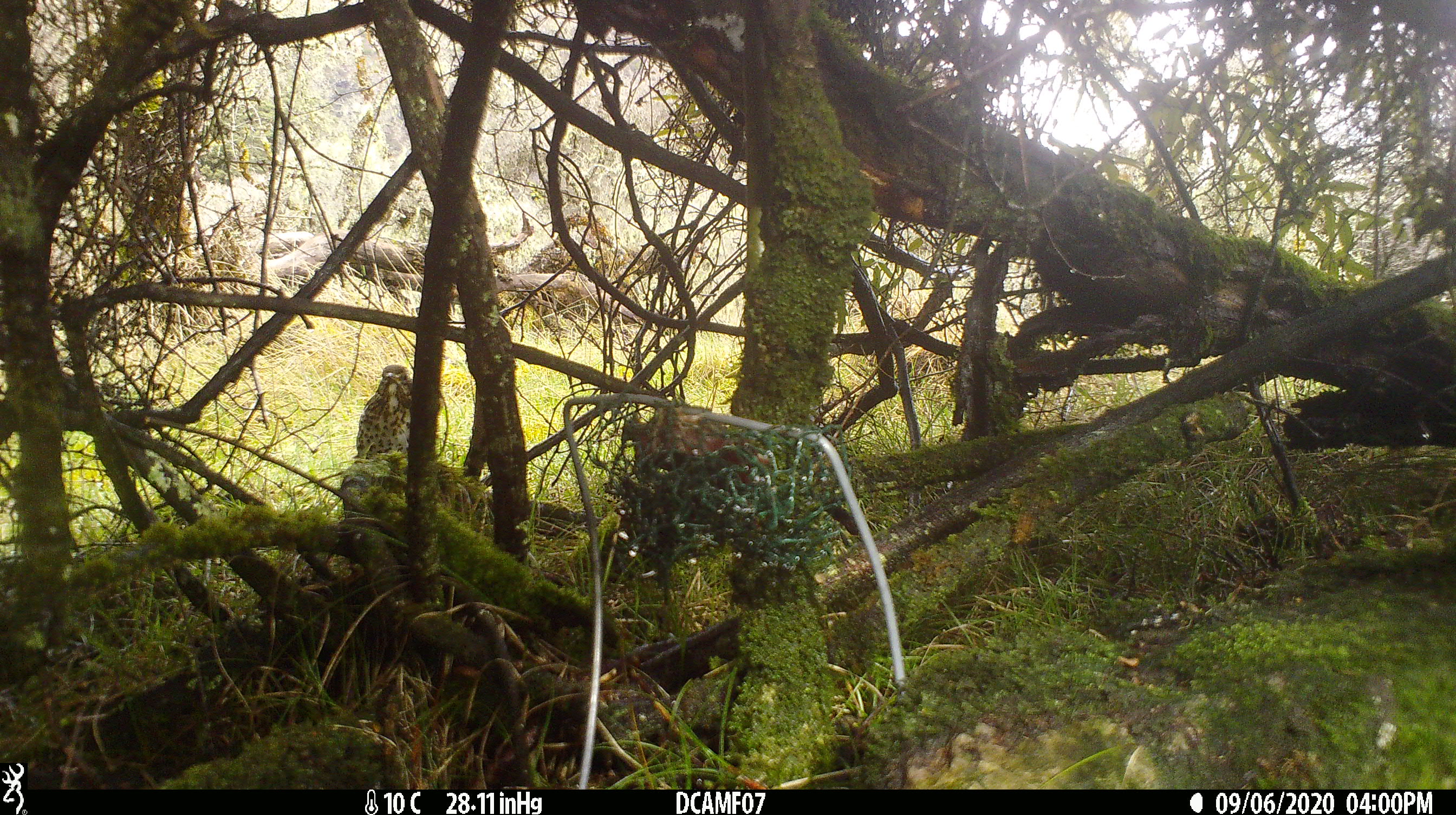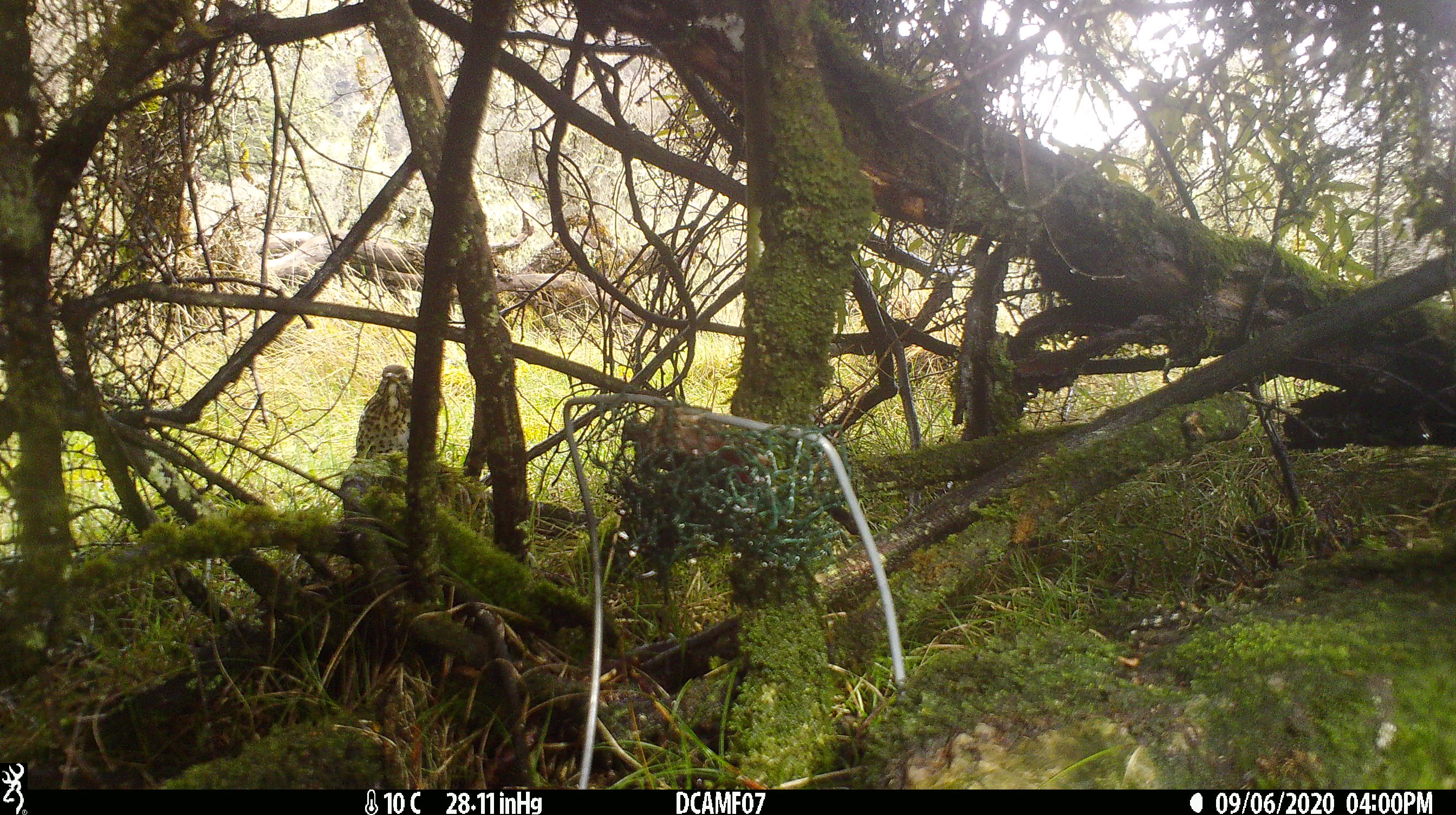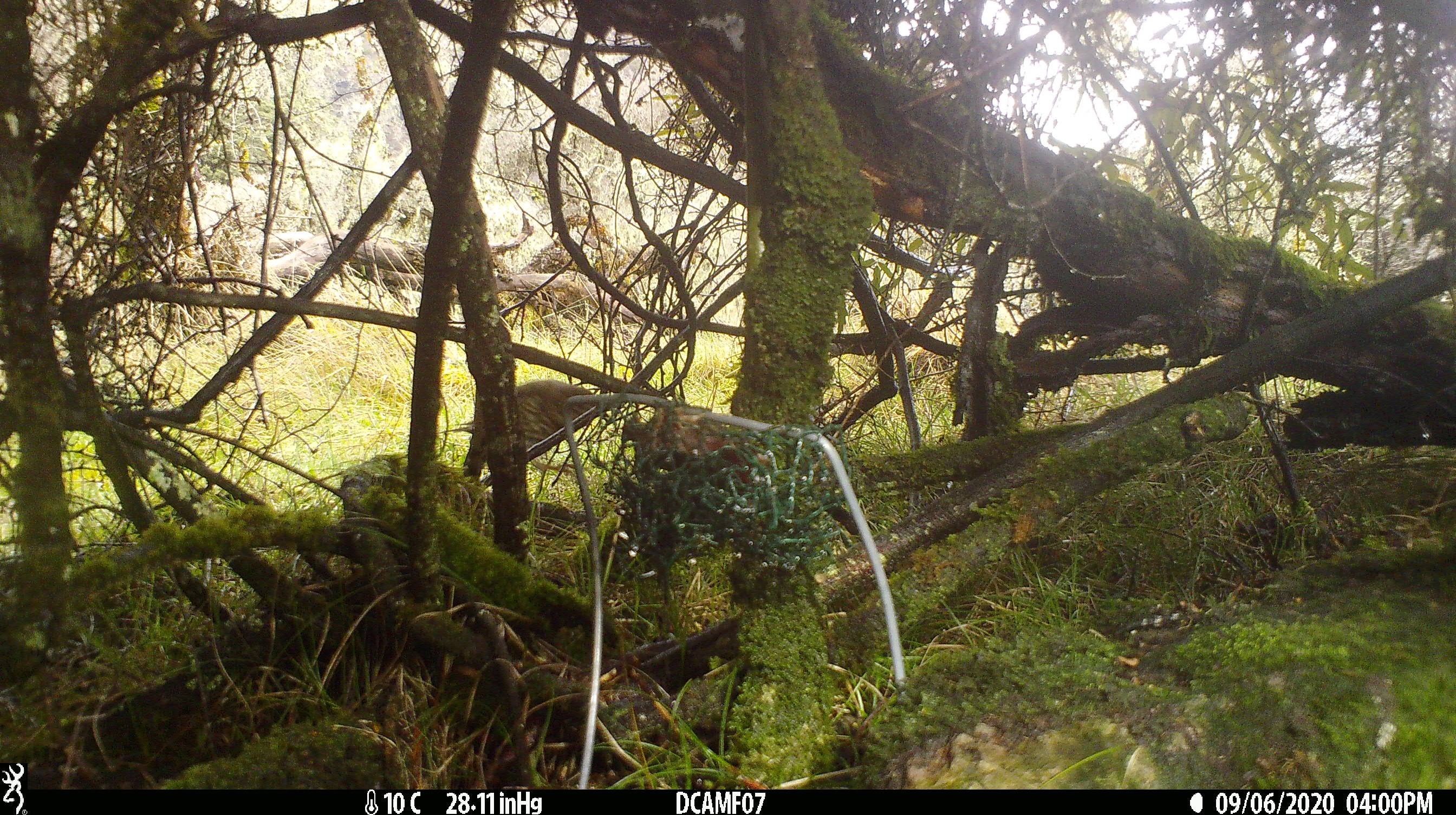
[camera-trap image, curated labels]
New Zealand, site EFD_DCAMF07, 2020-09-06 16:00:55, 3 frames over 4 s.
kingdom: Animalia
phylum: Chordata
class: Aves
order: Passeriformes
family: Turdidae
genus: Turdus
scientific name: Turdus philomelos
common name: song thrush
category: thrush